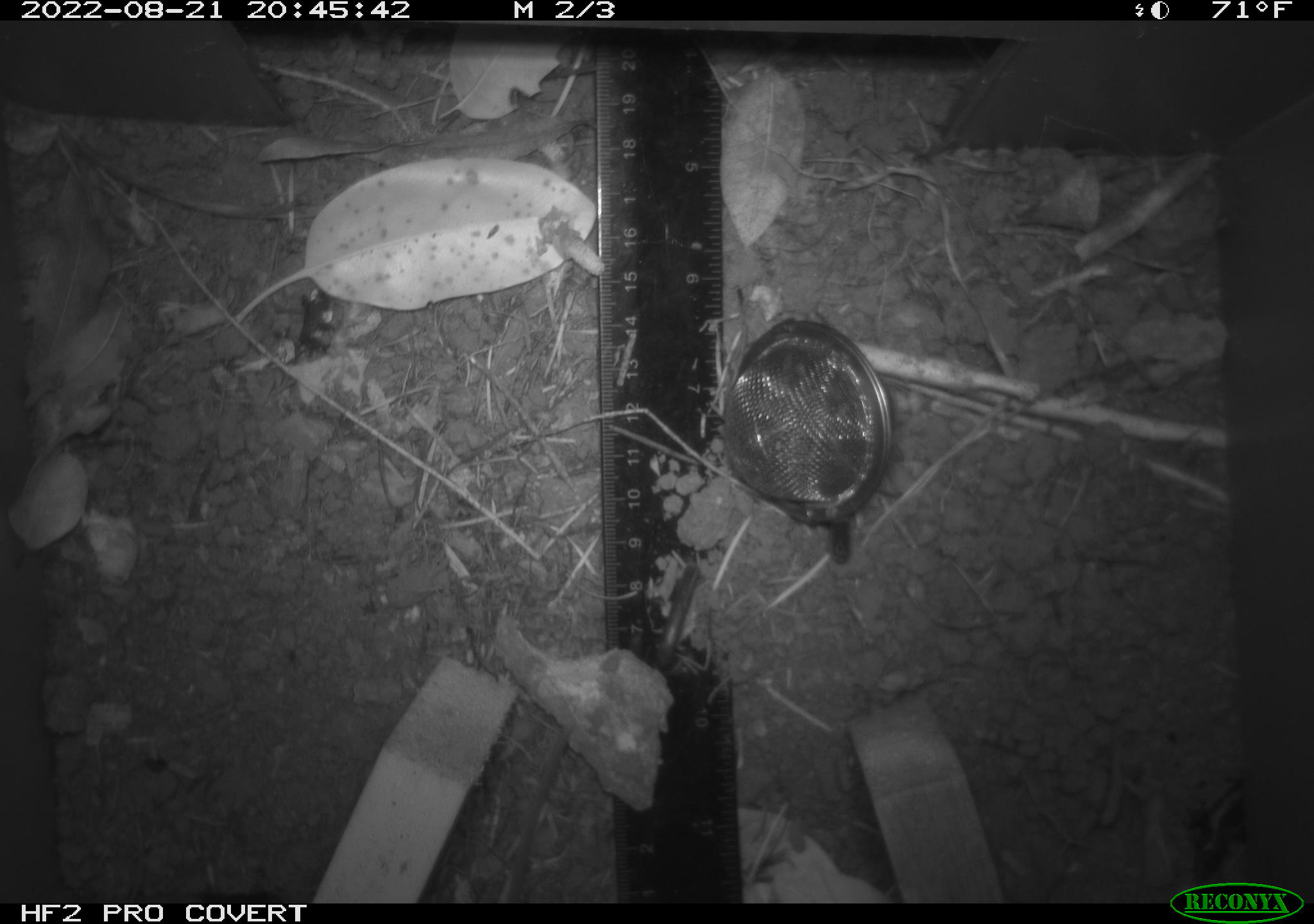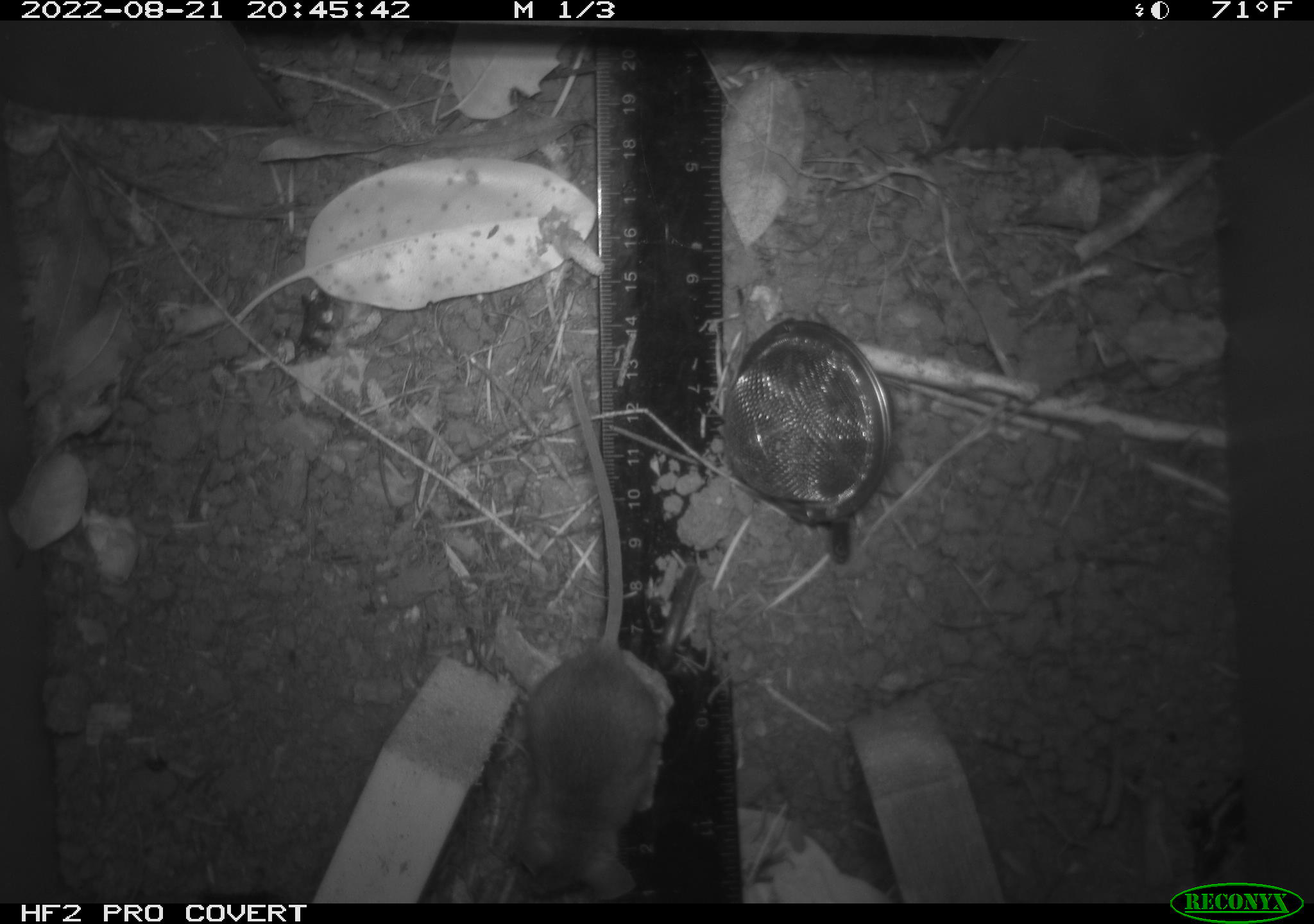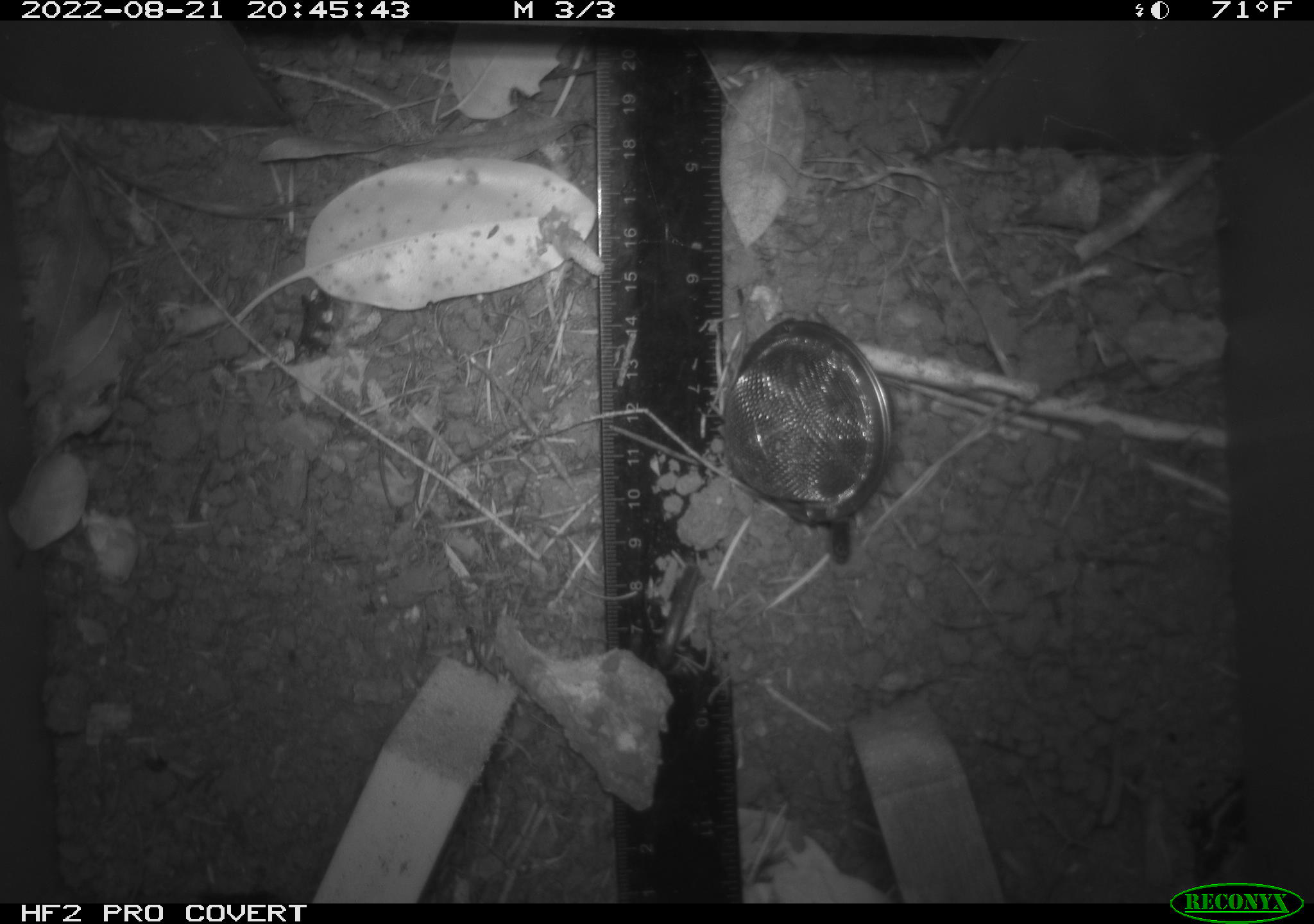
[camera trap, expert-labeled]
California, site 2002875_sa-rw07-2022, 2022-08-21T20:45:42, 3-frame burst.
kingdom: Animalia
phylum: Chordata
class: Mammalia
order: Rodentia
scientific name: Rodentia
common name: mouse species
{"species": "mouse species (Rodentia)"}